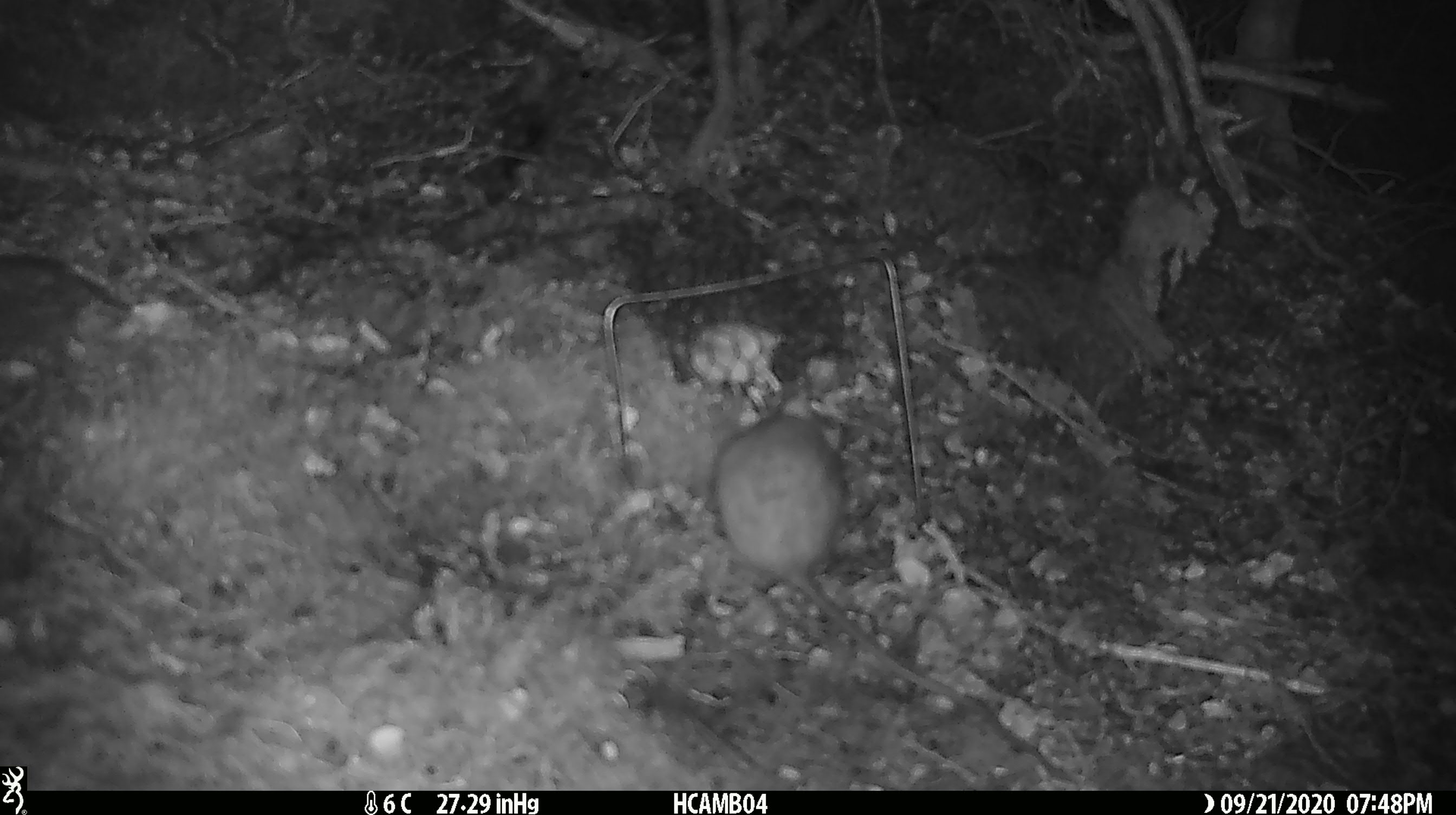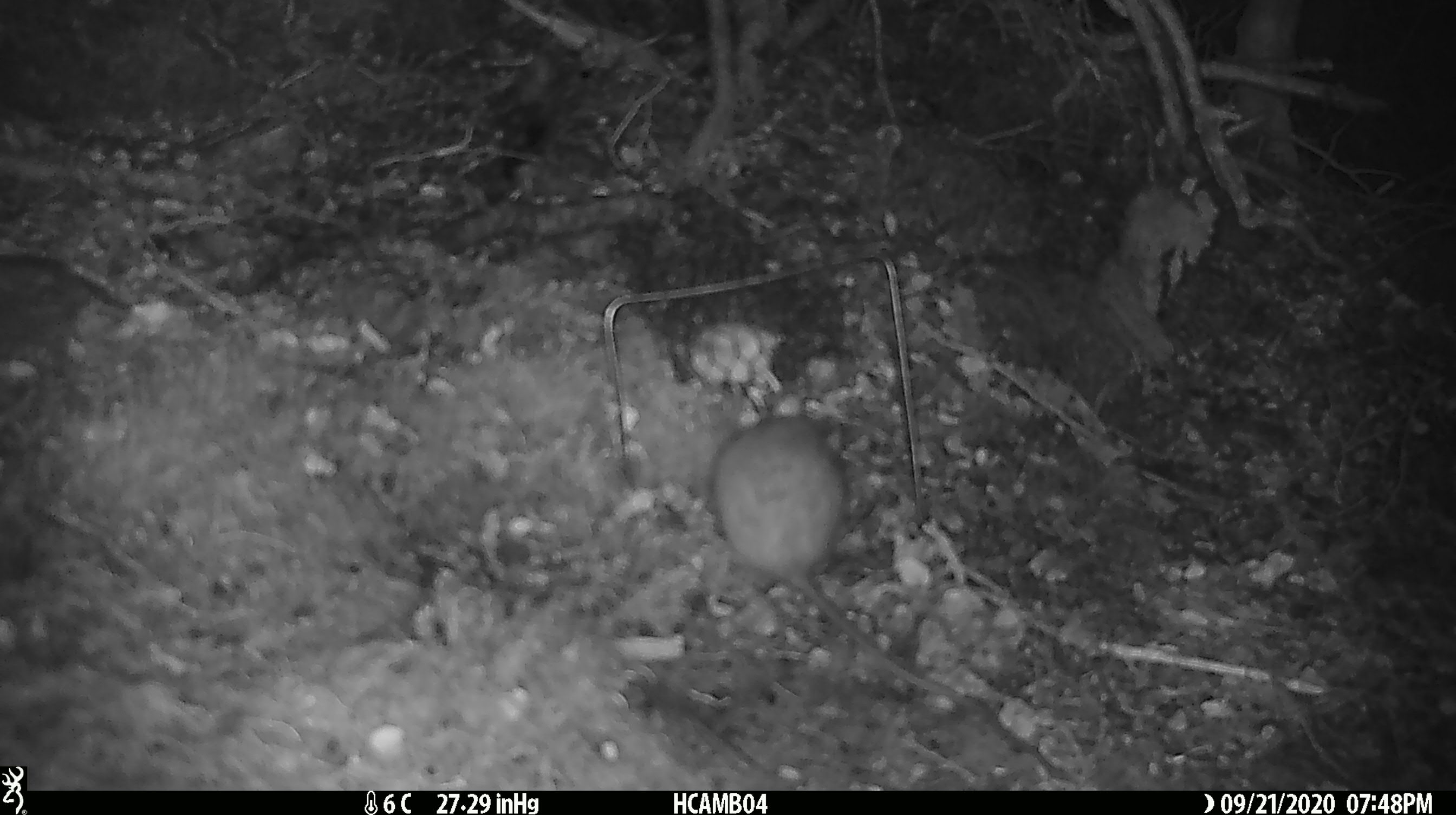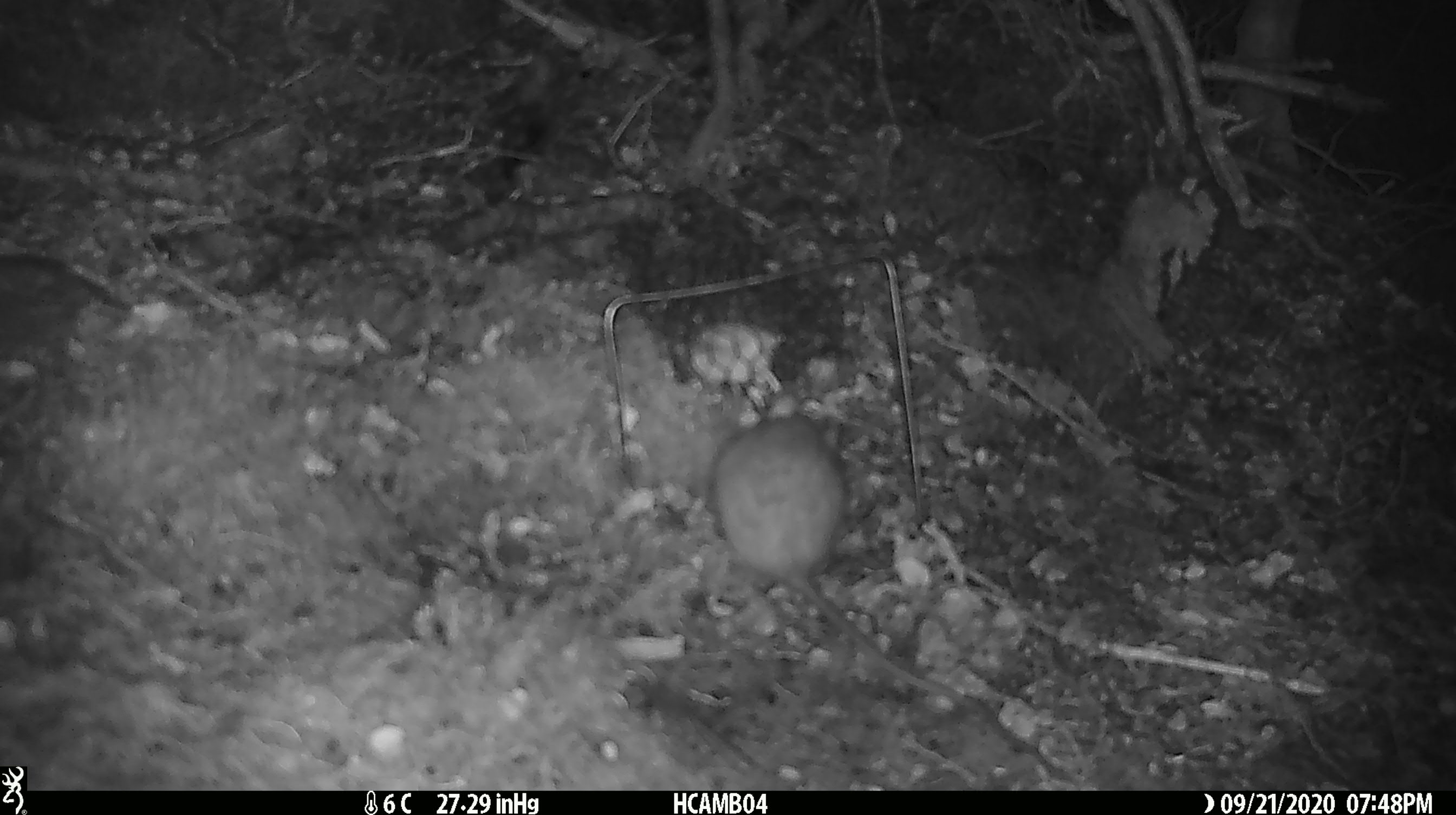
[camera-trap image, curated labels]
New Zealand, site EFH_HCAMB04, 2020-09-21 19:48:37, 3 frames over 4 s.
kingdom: Animalia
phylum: Chordata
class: Mammalia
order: Rodentia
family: Muridae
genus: Rattus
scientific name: Rattus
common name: rat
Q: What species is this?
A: Rat (Rattus).